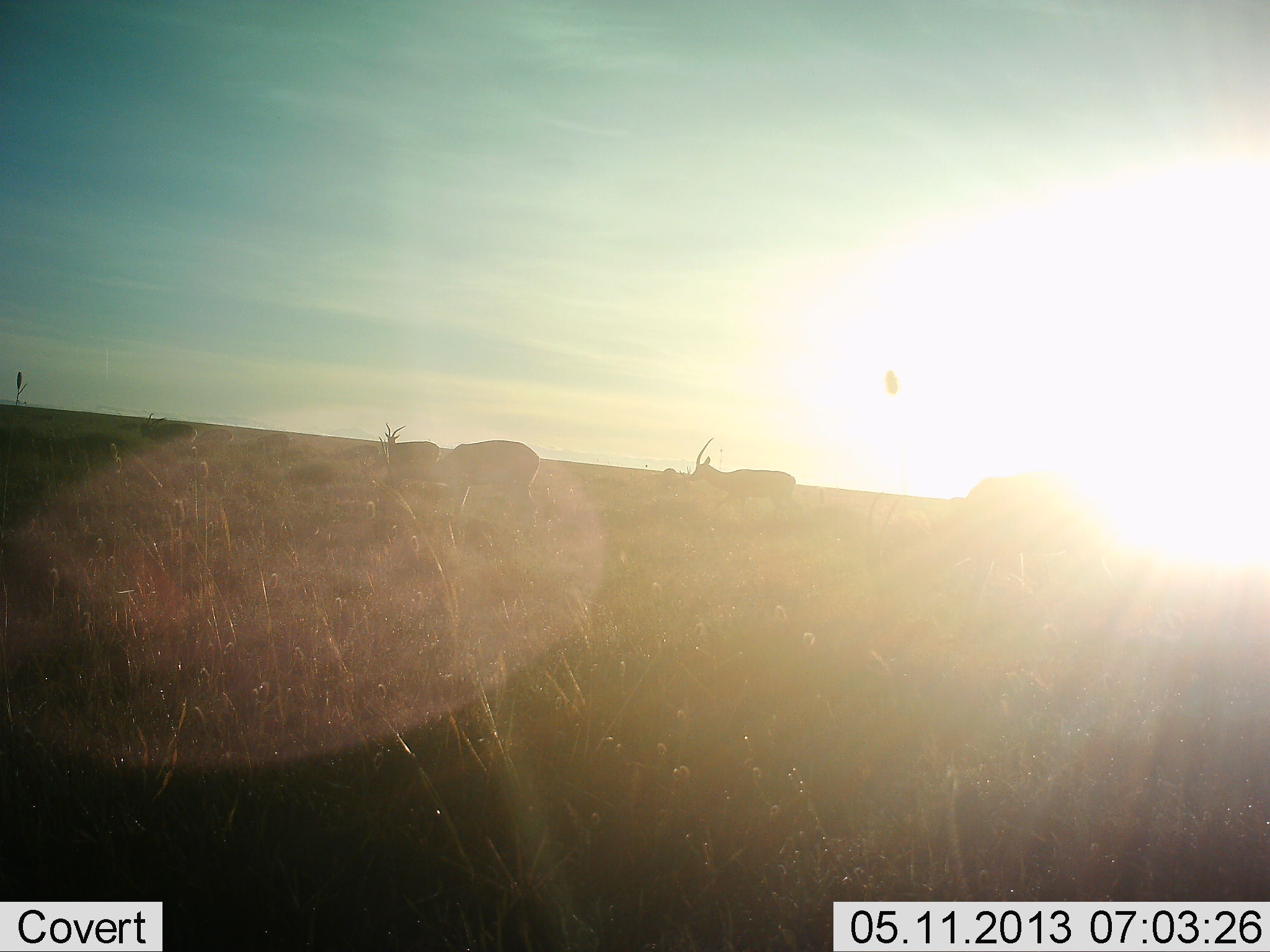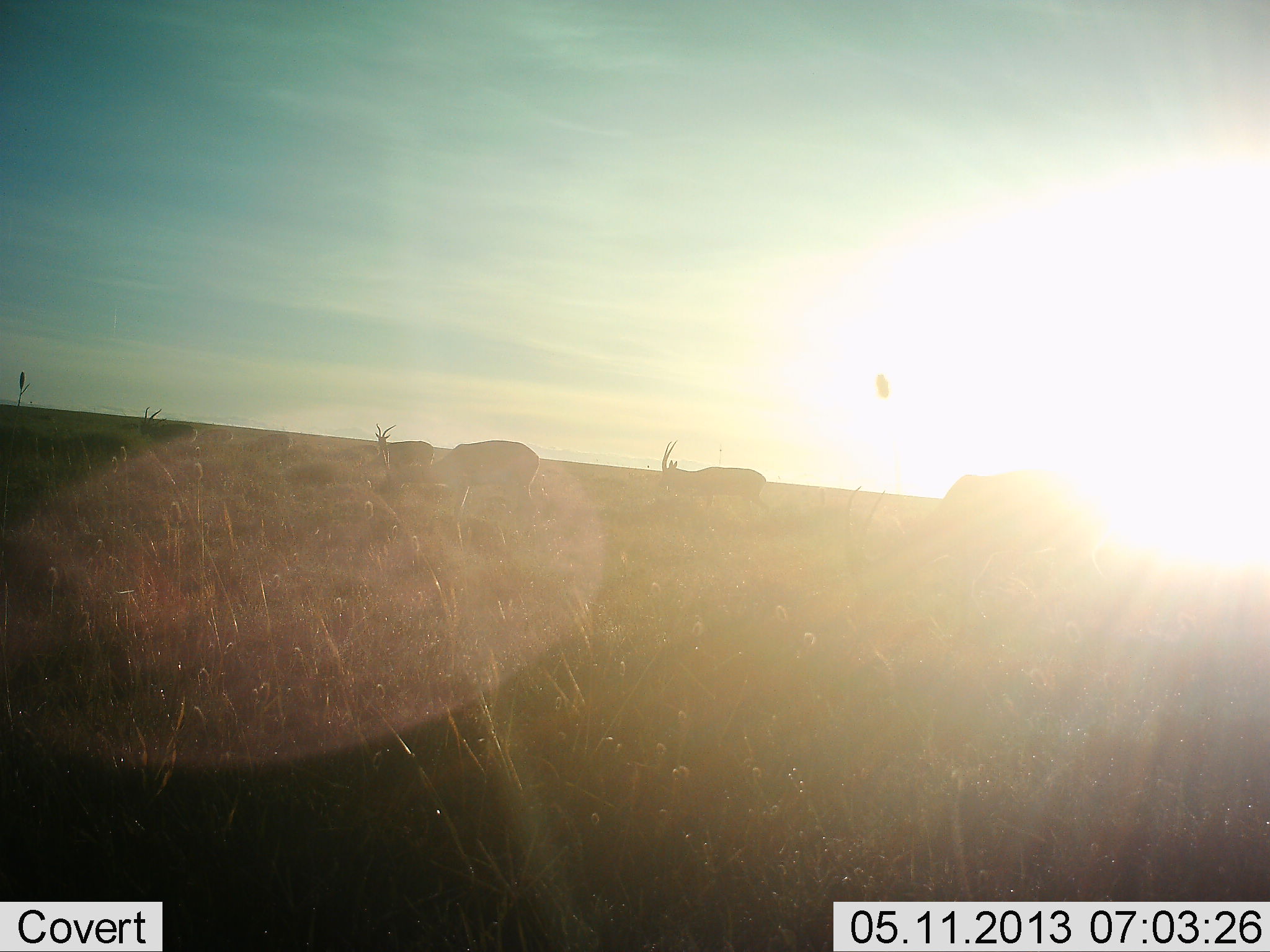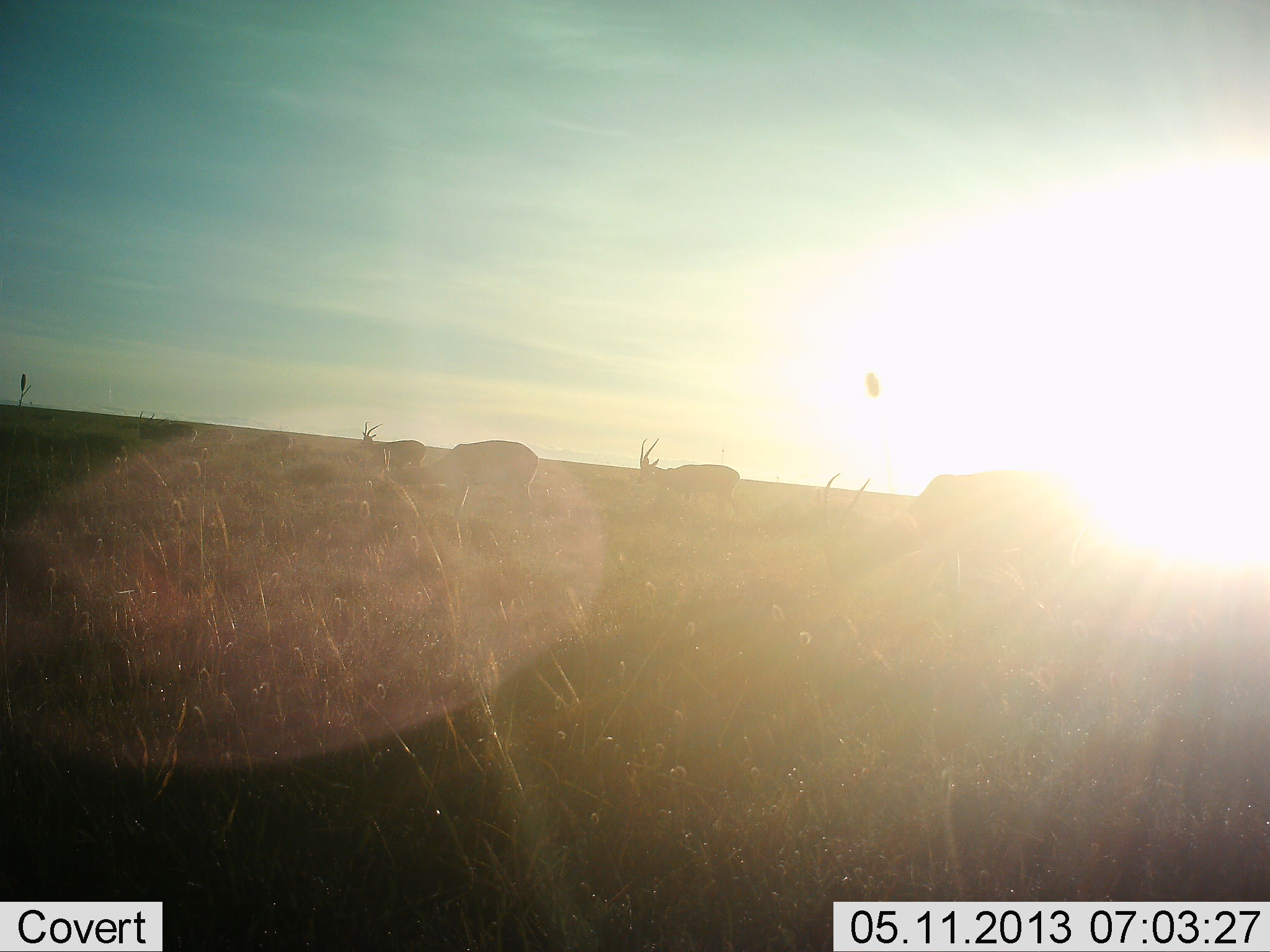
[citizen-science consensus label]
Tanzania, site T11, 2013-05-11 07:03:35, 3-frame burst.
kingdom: Animalia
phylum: Chordata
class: Mammalia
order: Artiodactyla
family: Bovidae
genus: Eudorcas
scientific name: Eudorcas thomsonii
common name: thomson's gazelle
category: gazellethomsons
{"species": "gazellethomsons (thomson's gazelle) (Eudorcas thomsonii)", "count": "5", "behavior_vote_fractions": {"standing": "11%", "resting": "0%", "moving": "89%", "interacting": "11%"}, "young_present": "0%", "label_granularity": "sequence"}